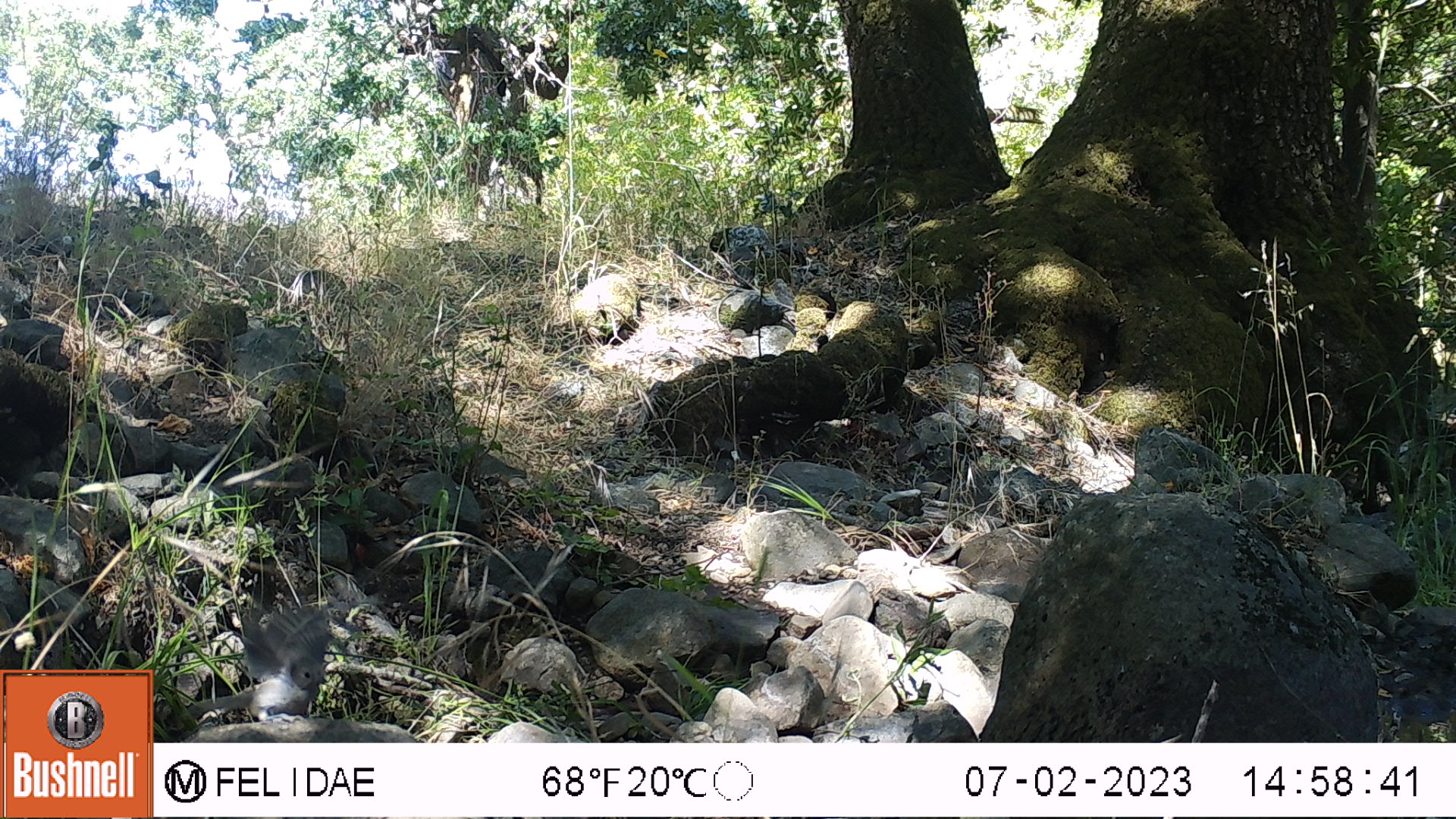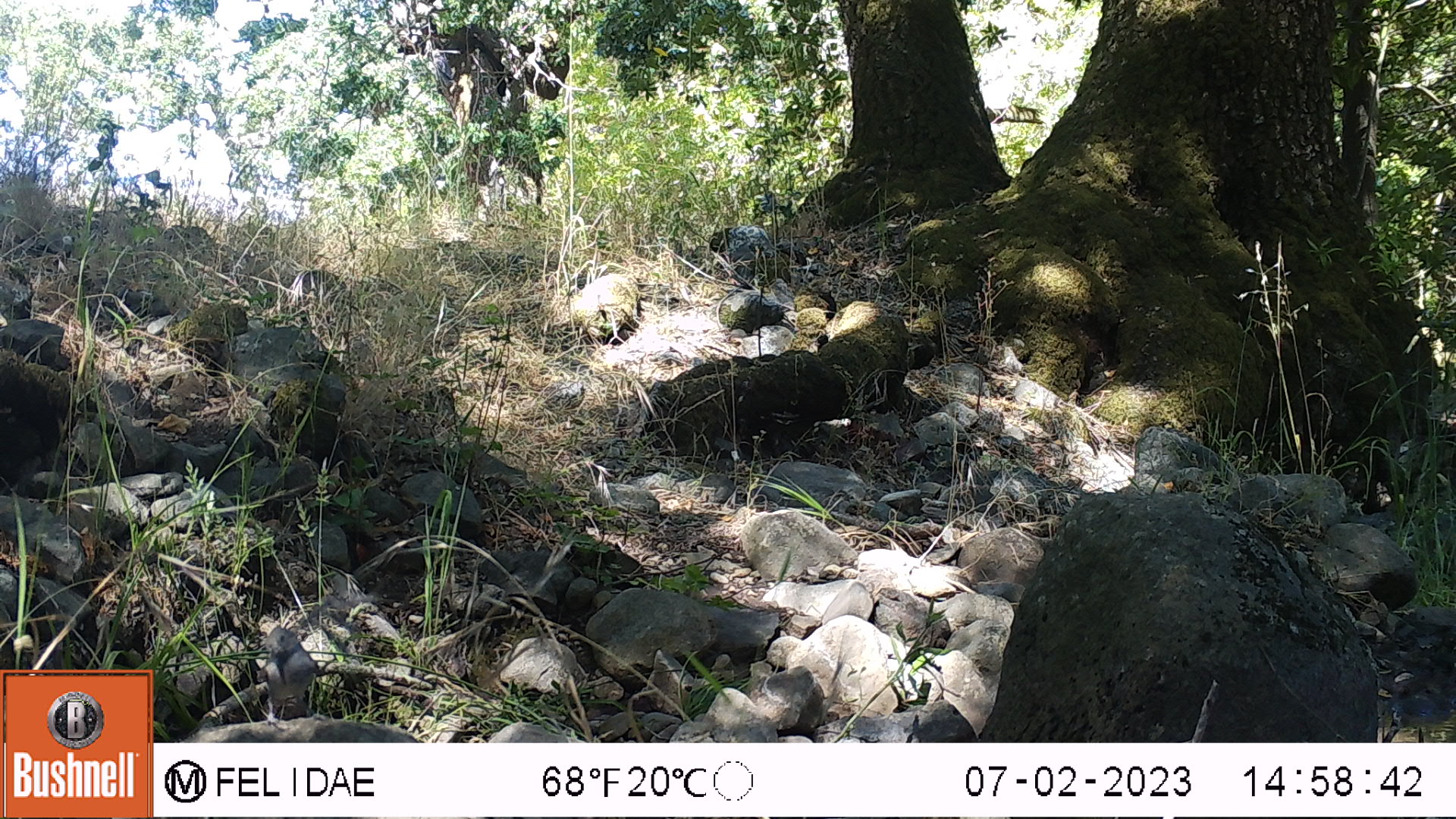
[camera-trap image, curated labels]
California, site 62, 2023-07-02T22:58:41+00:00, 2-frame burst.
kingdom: Animalia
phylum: Chordata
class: Aves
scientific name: Aves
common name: bird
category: unknown bird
Unknown bird (bird) (Aves).